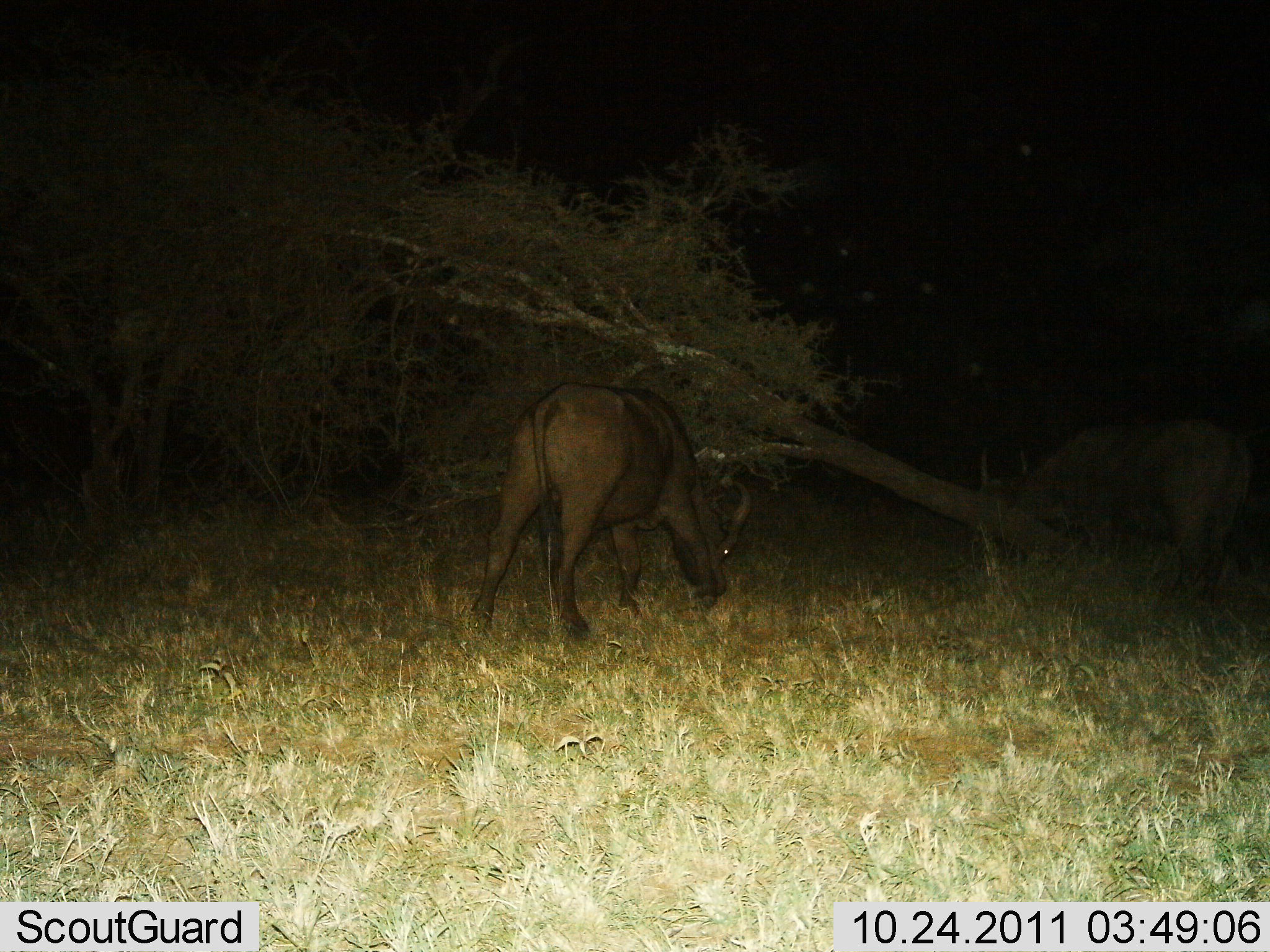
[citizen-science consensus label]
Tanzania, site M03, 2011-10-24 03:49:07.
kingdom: Animalia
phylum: Chordata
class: Mammalia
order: Artiodactyla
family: Bovidae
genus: Syncerus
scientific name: Syncerus caffer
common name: cape buffalo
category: buffalo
Buffalo (cape buffalo) (Syncerus caffer), count 2. Behavior (volunteer vote fractions): standing 0%, resting 0%, moving 0%, interacting 0%. Young present (vote fraction): 0%. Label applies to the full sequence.